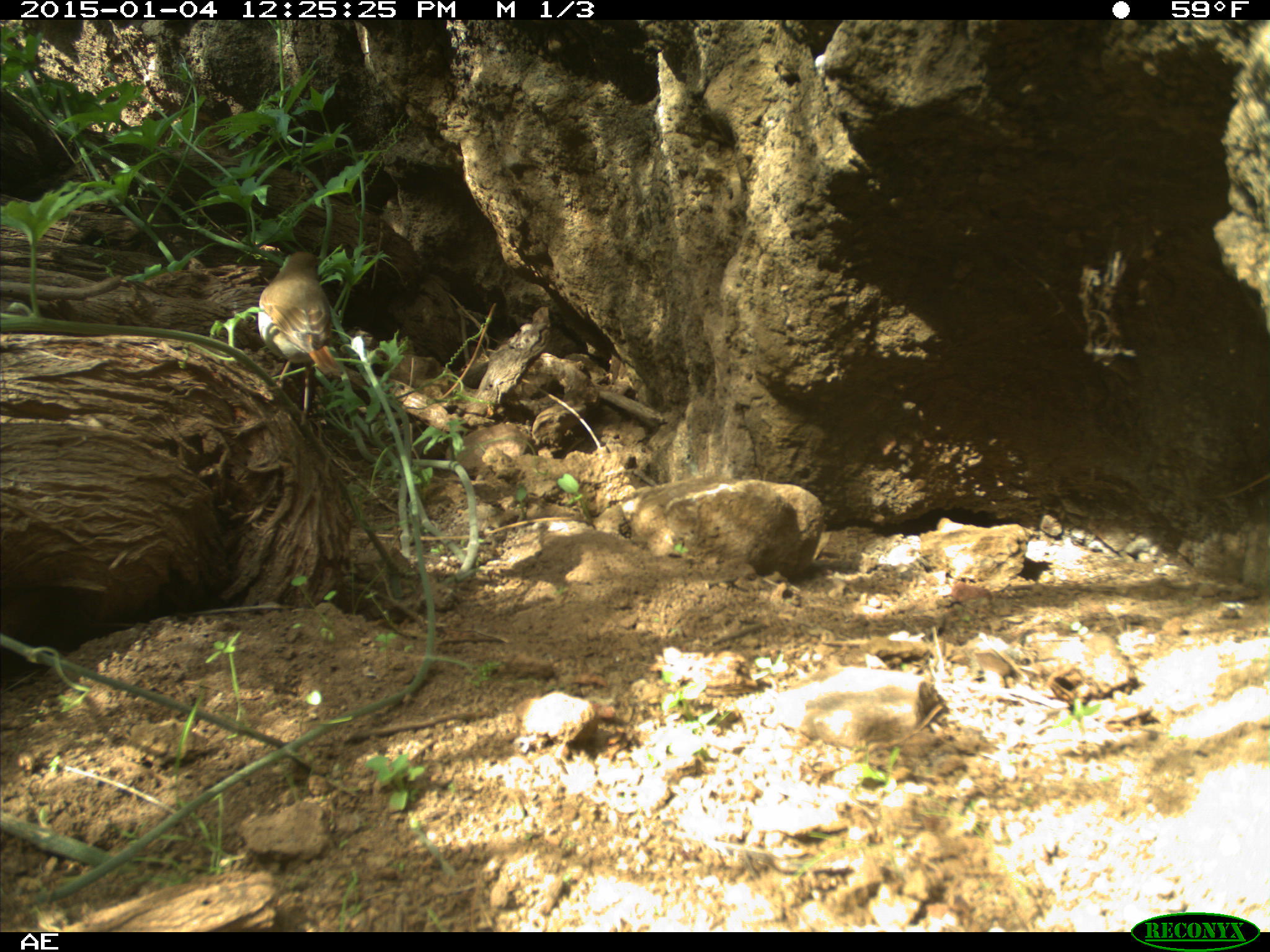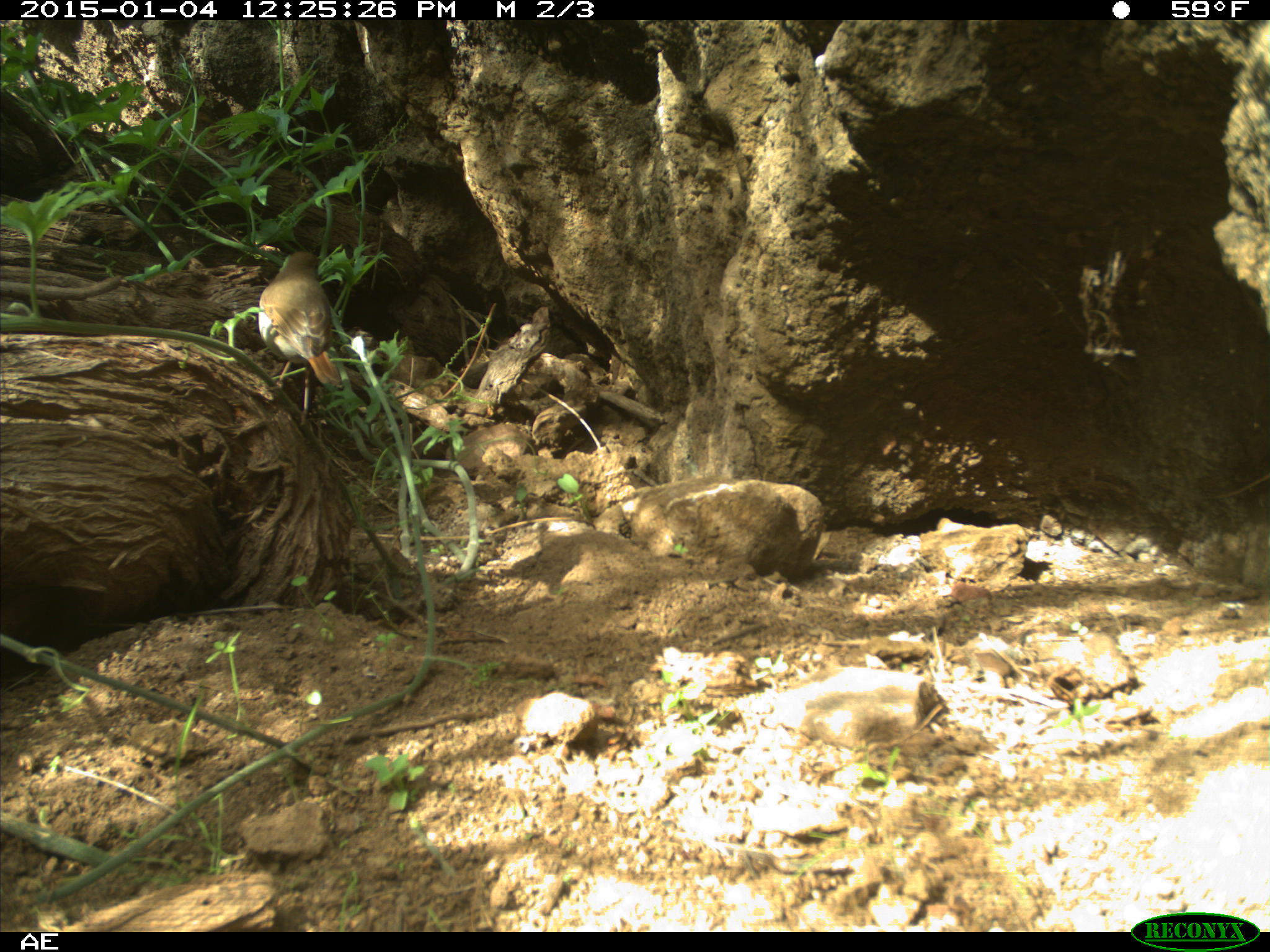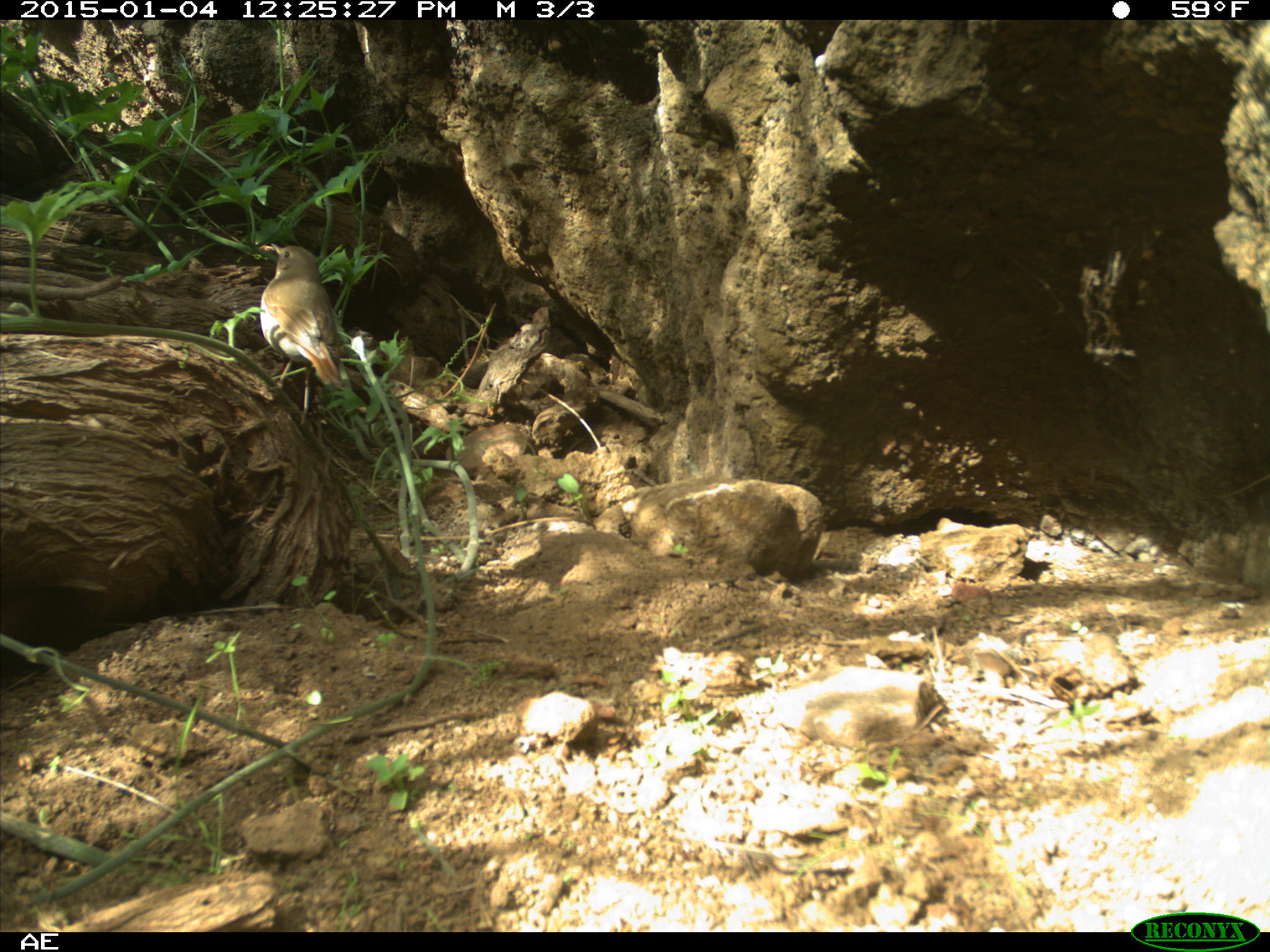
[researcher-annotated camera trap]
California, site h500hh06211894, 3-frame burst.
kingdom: Animalia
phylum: Chordata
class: Aves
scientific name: Aves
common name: bird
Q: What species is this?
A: Bird (Aves).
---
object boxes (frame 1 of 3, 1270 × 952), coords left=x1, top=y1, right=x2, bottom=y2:
bird: left=256, top=252, right=346, bottom=378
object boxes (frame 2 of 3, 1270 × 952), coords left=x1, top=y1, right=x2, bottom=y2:
bird: left=257, top=250, right=345, bottom=386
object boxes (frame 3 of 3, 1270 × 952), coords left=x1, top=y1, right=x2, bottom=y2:
bird: left=260, top=242, right=352, bottom=390